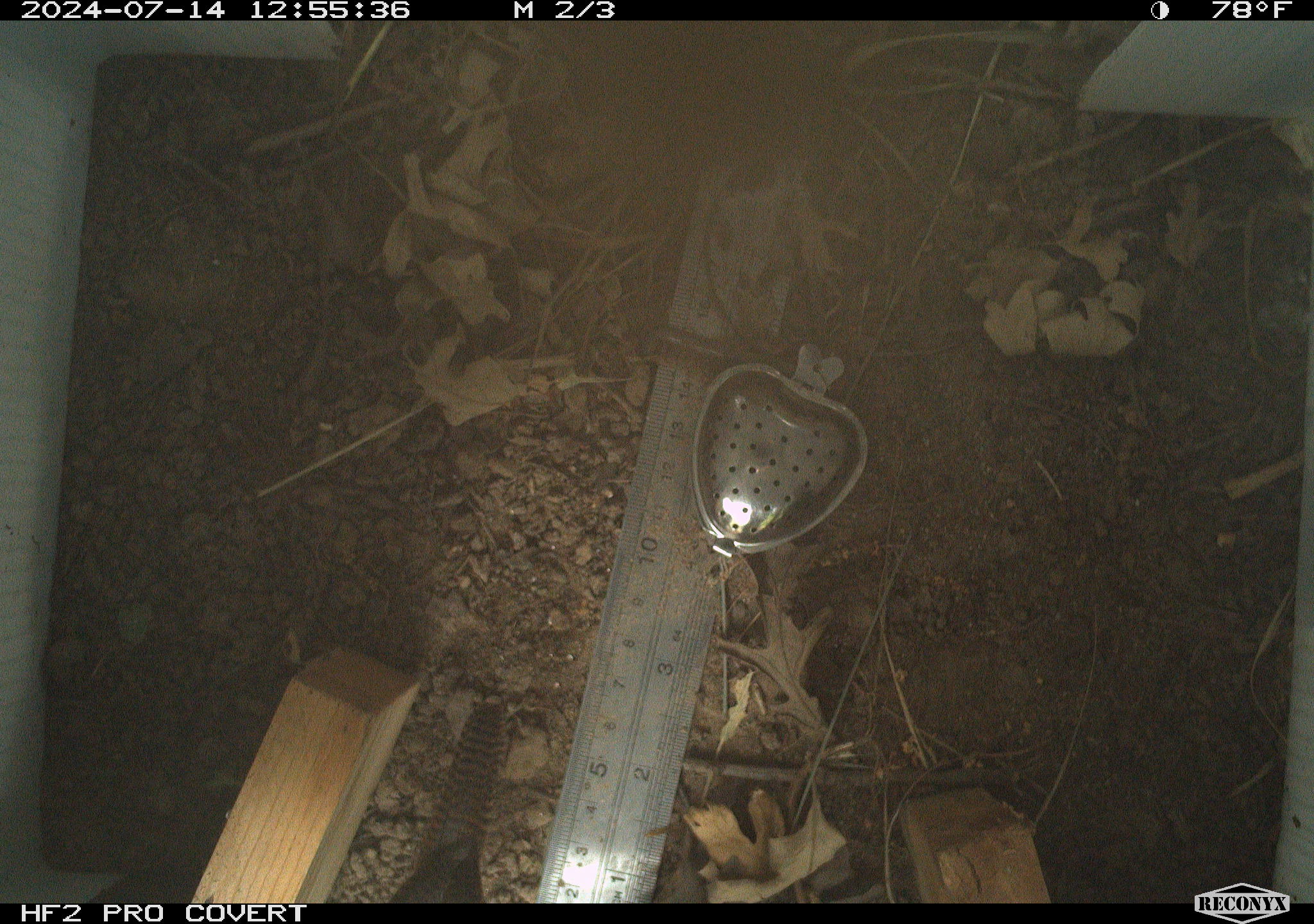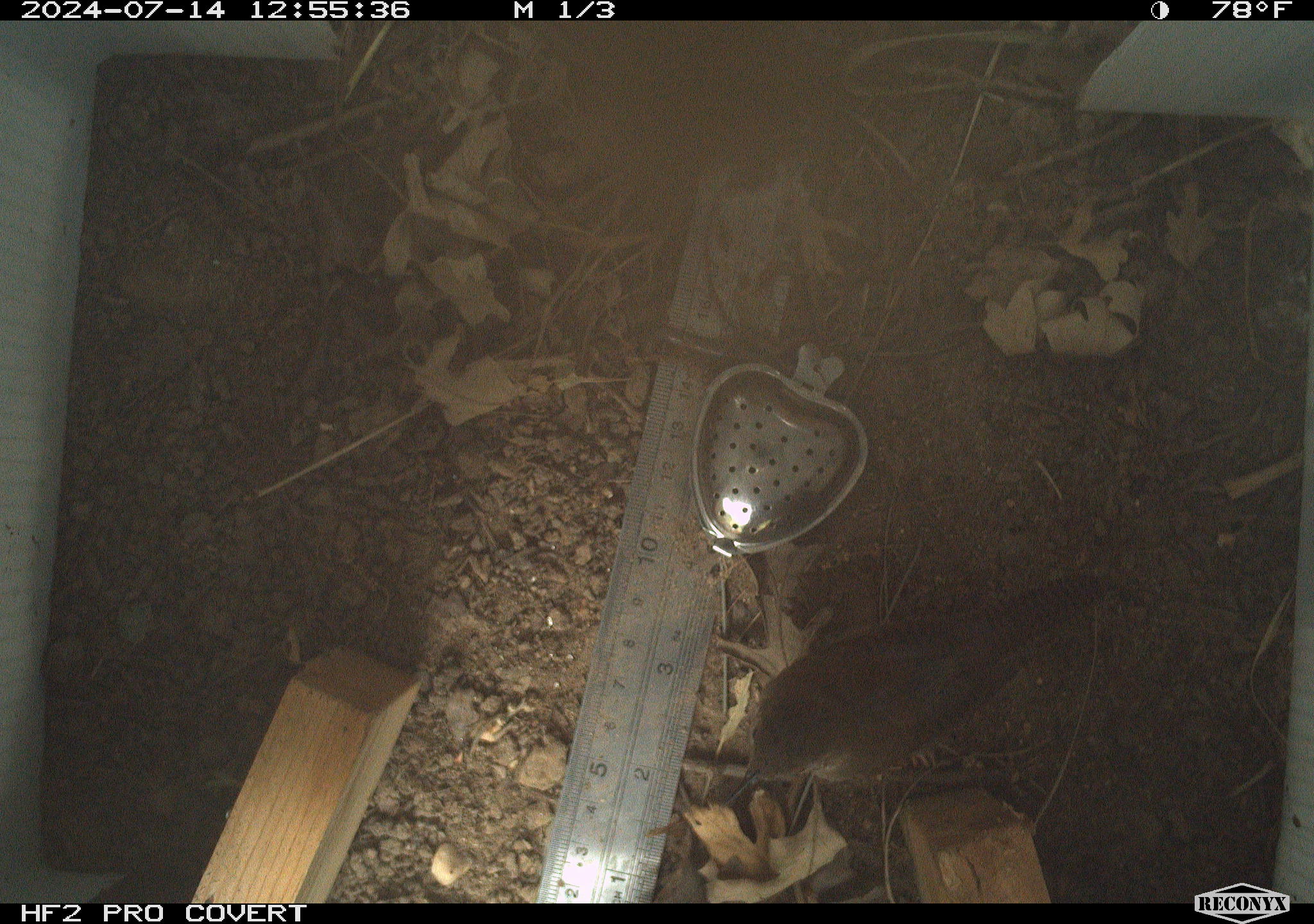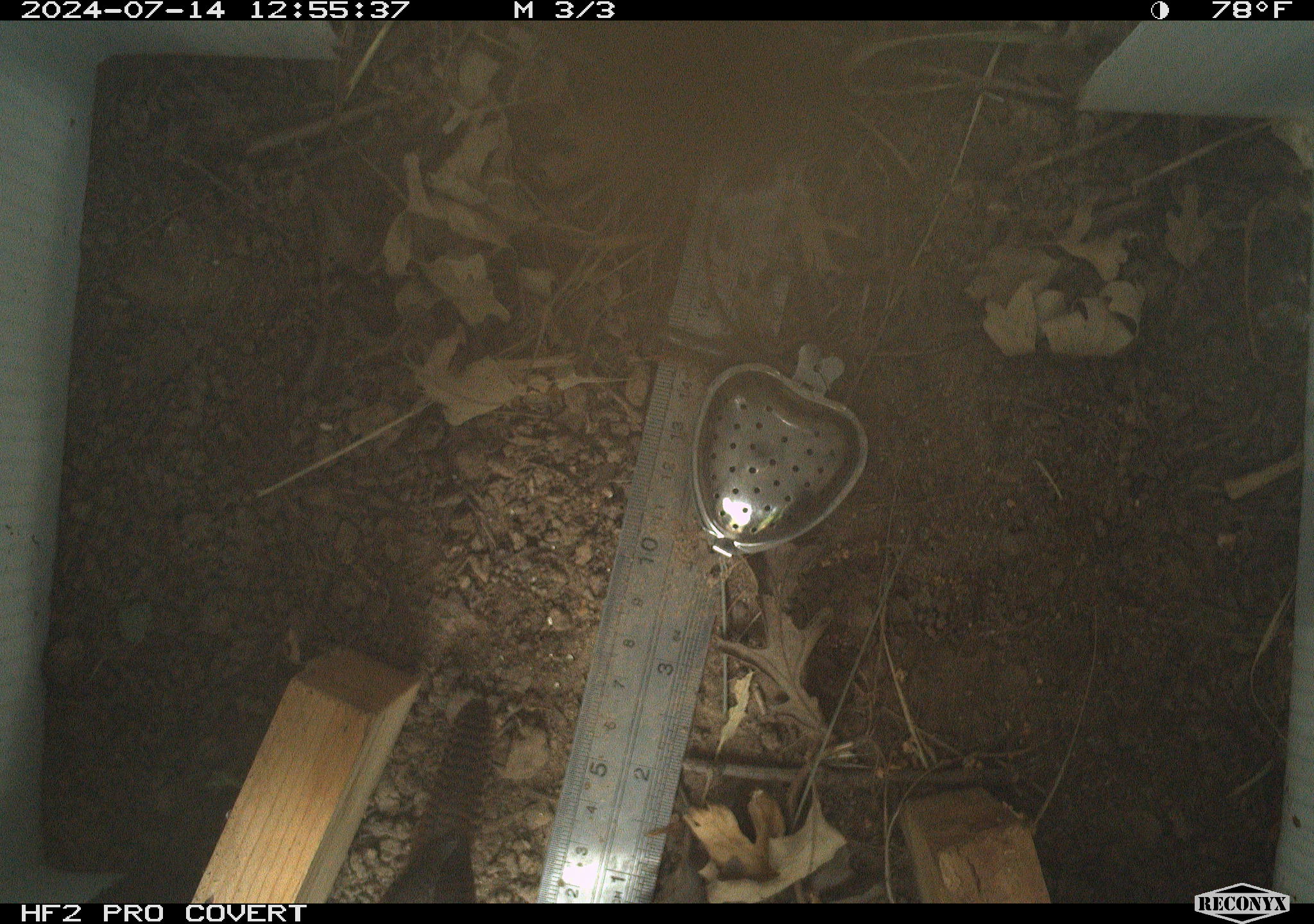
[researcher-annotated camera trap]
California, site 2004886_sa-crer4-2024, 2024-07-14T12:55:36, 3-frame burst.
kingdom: Animalia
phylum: Chordata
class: Aves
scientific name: Aves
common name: bird